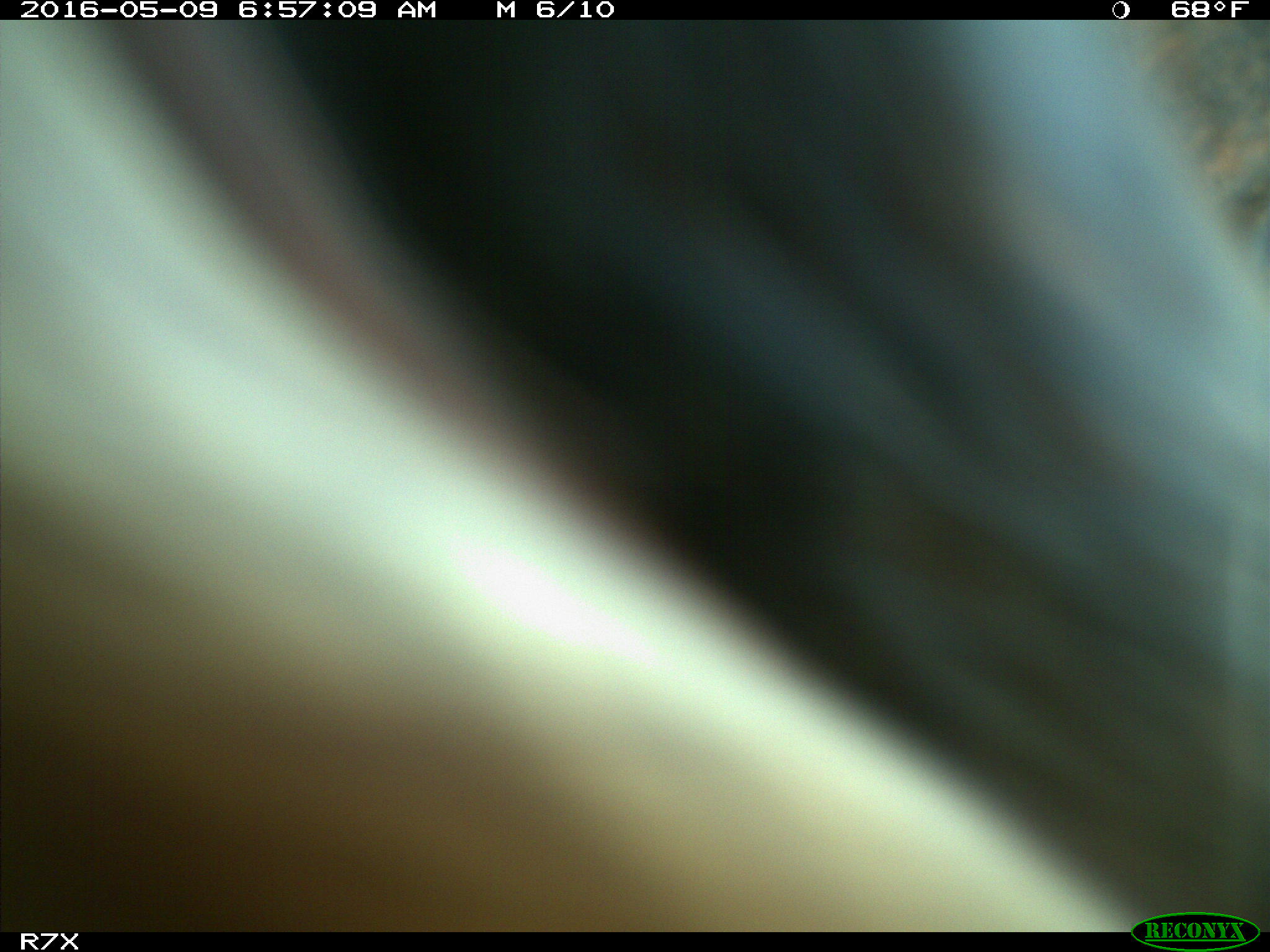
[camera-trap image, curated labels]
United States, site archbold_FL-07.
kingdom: Animalia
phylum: Chordata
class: Mammalia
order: Artiodactyla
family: Bovidae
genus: Bos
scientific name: Bos taurus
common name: domestic cow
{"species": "Bos taurus (domestic cow)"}